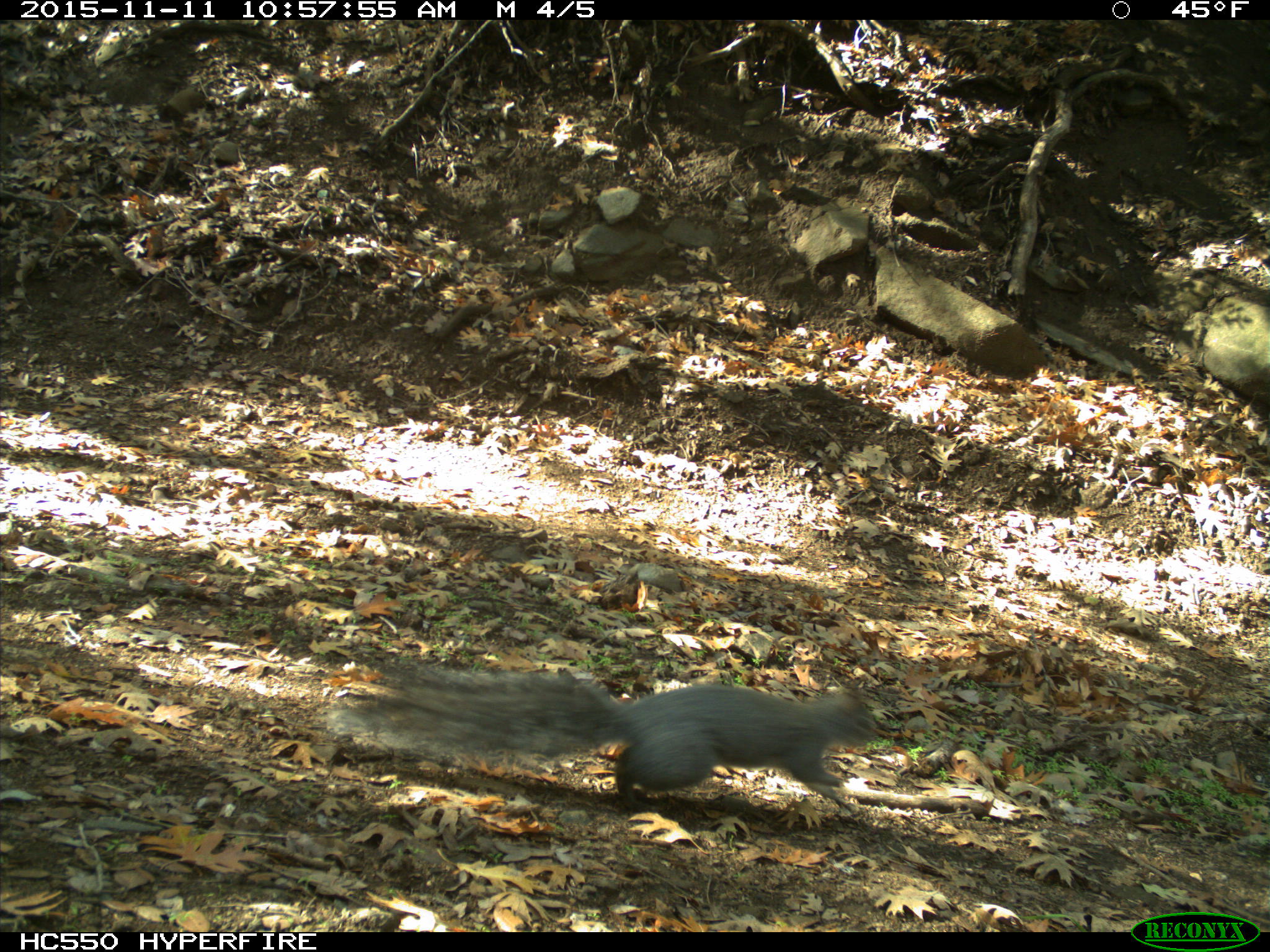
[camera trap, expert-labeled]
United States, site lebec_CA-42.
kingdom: Animalia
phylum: Chordata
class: Mammalia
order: Rodentia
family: Sciuridae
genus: Sciurus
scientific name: Sciurus carolinensis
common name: eastern gray squirrel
Sciurus carolinensis (eastern gray squirrel).